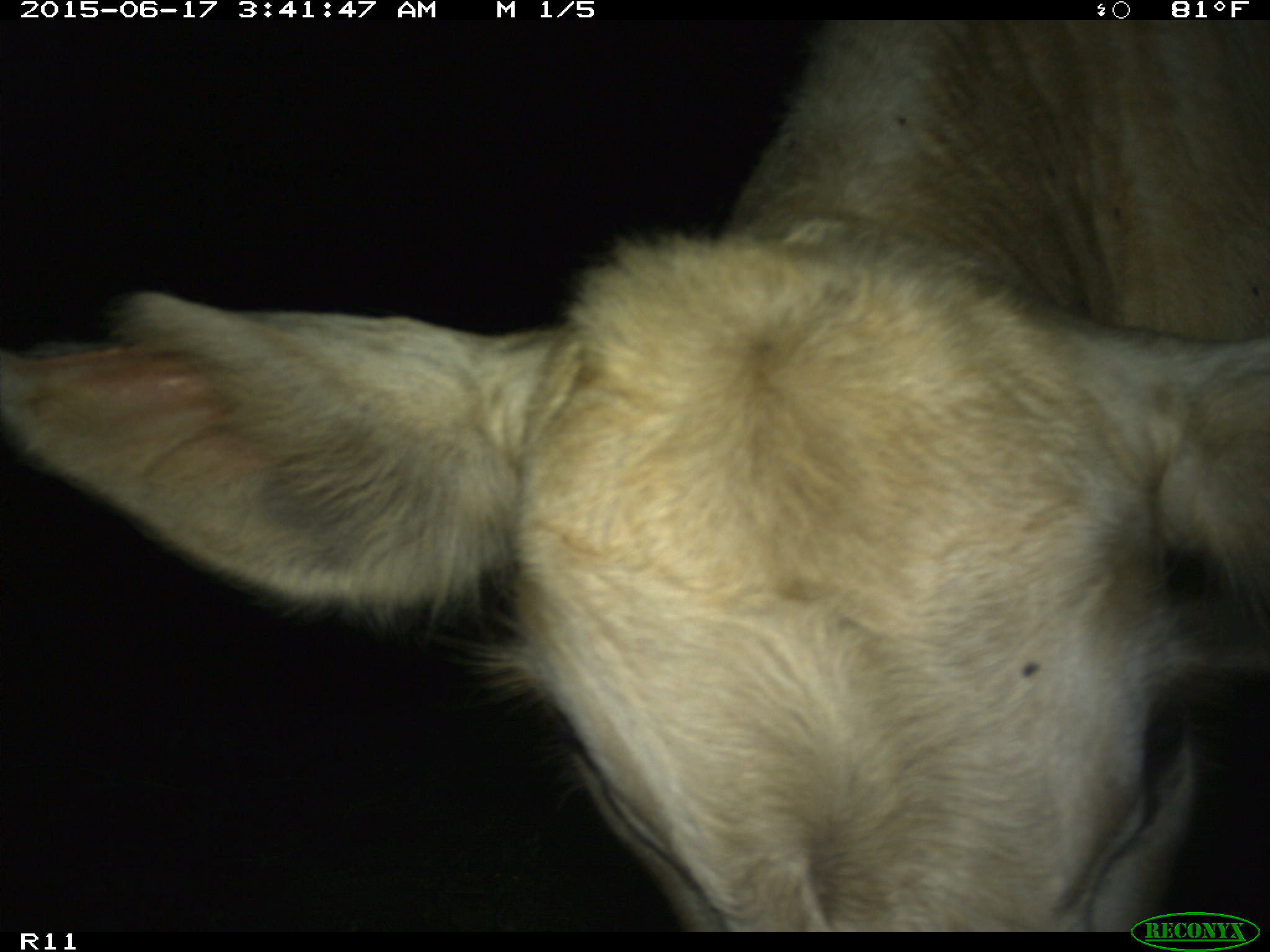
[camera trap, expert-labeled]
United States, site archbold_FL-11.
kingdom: Animalia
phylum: Chordata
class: Mammalia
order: Artiodactyla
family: Bovidae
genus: Bos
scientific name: Bos taurus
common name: domestic cow